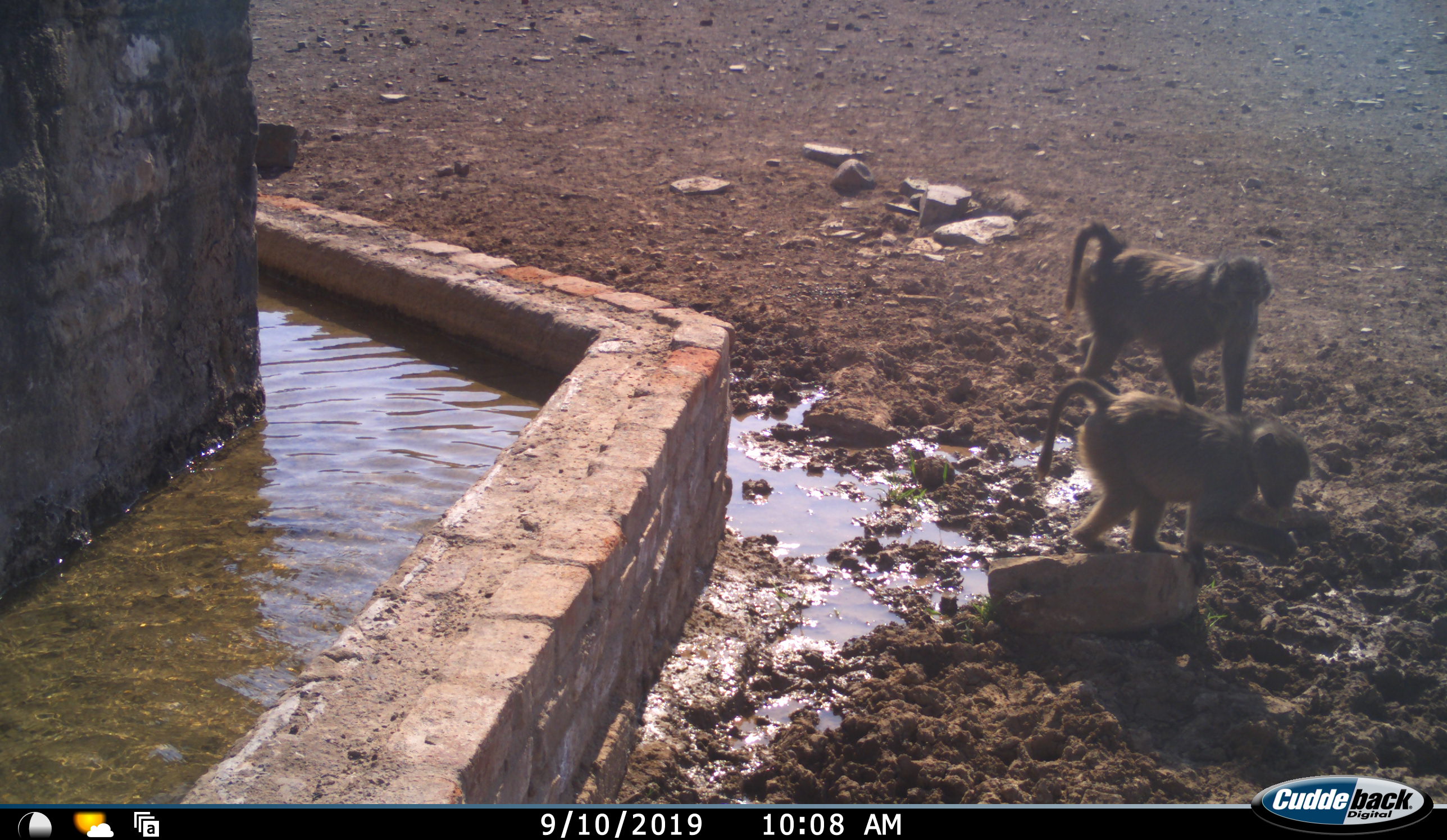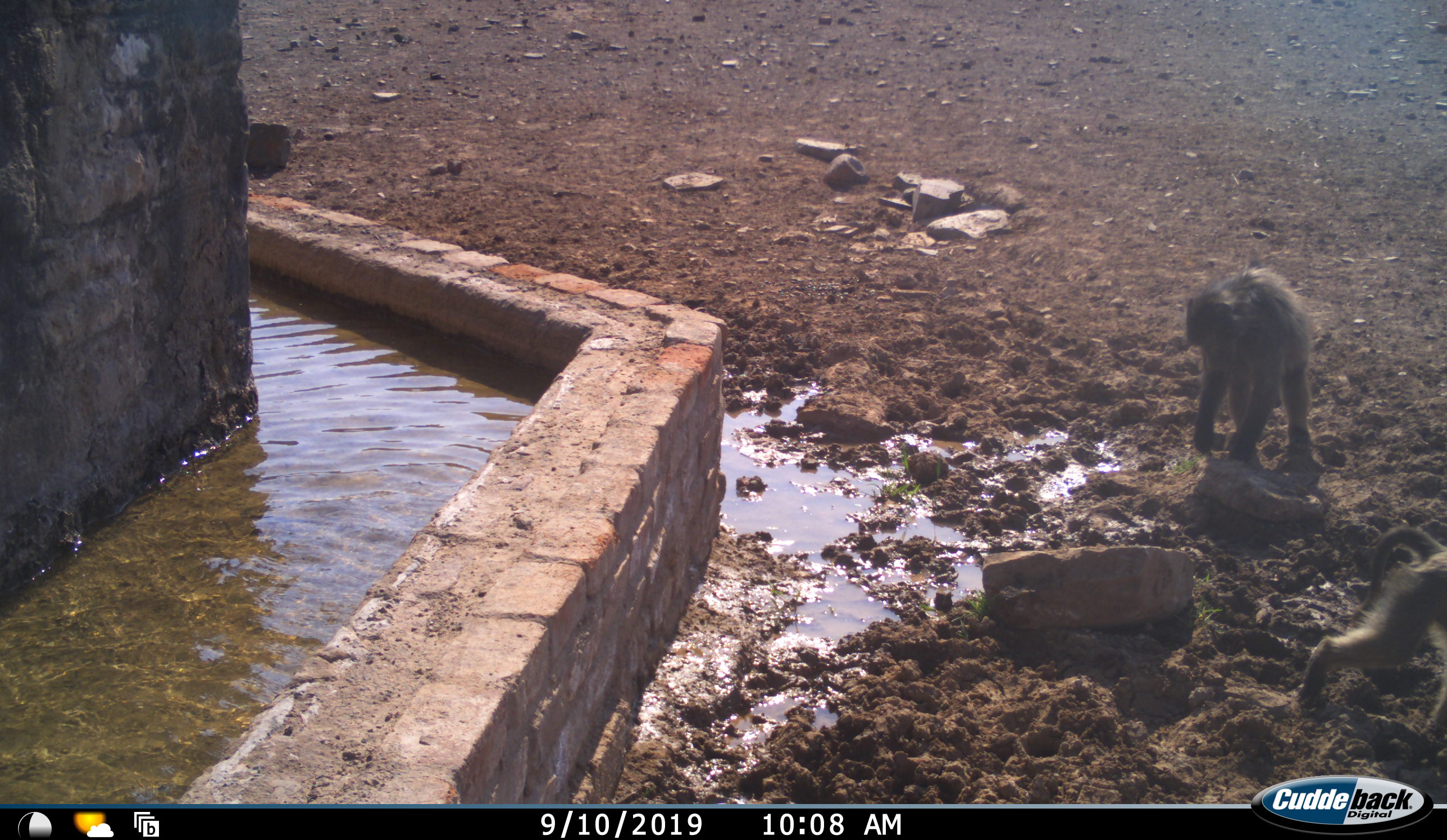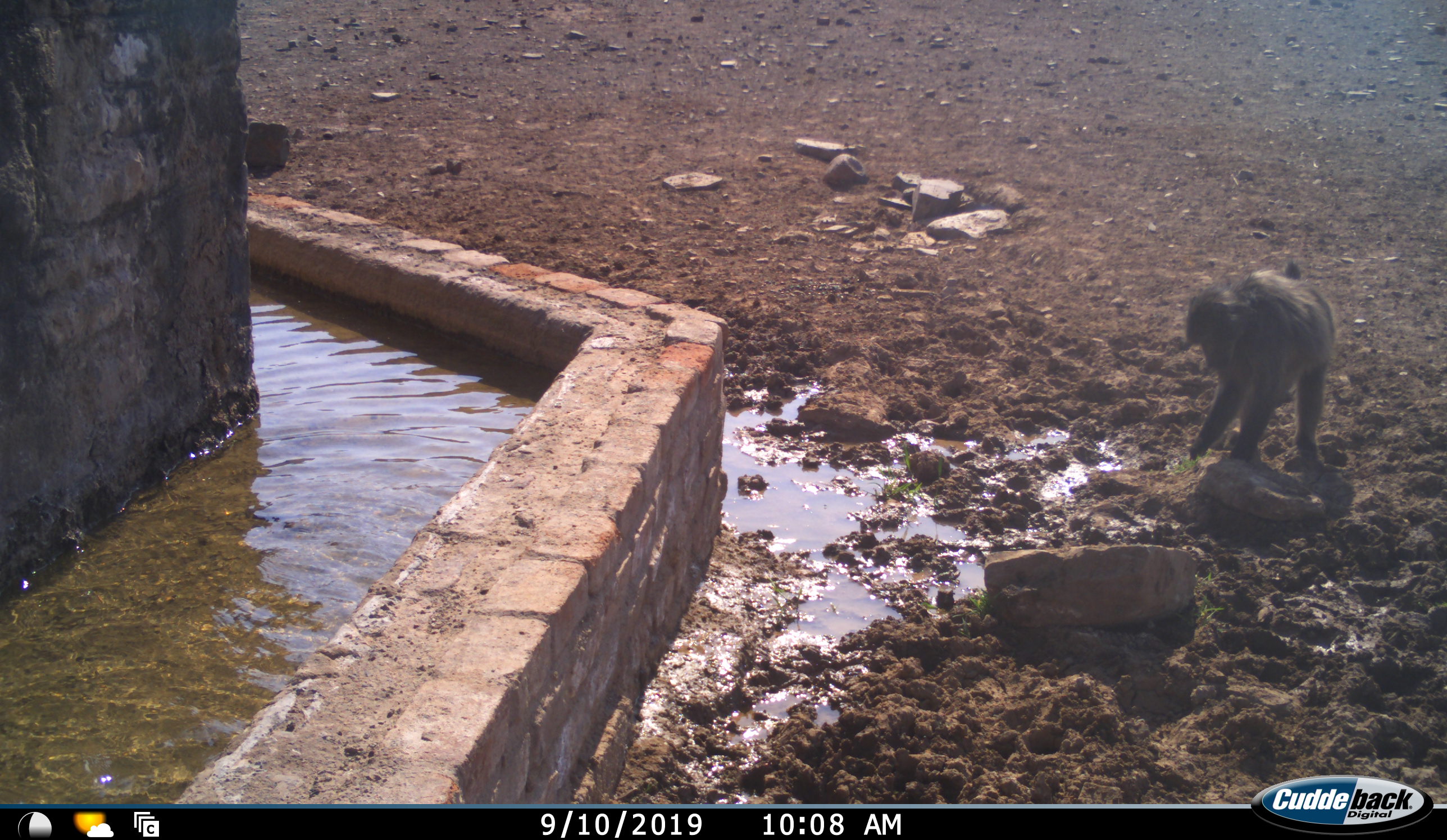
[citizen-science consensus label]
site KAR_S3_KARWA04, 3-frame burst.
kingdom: Animalia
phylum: Chordata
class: Mammalia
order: Primates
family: Cercopithecidae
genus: Papio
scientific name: Papio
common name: baboon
Baboon (Papio), count 2. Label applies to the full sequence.